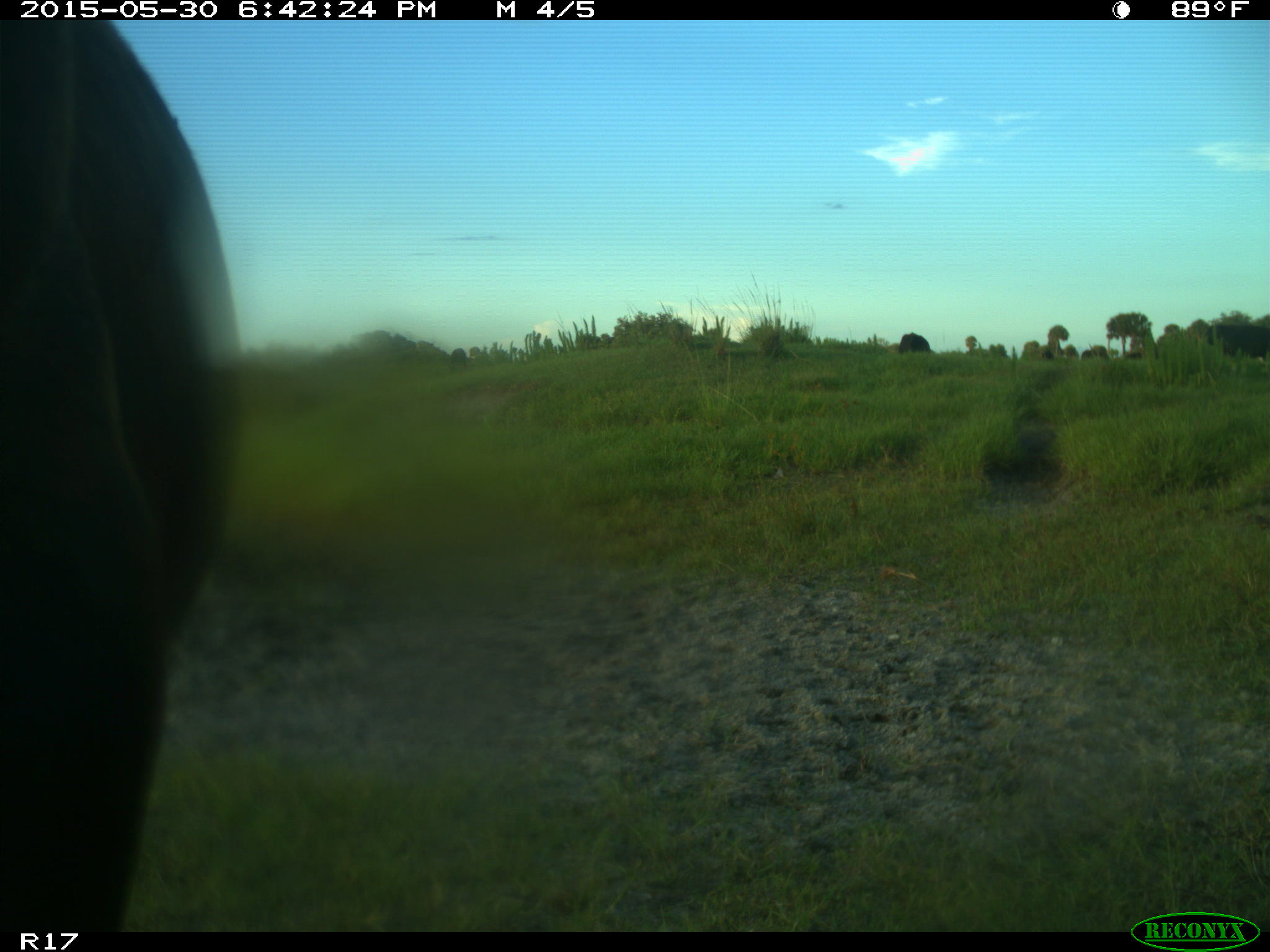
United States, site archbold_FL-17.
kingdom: Animalia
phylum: Chordata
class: Mammalia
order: Artiodactyla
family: Bovidae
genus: Bos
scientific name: Bos taurus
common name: domestic cow